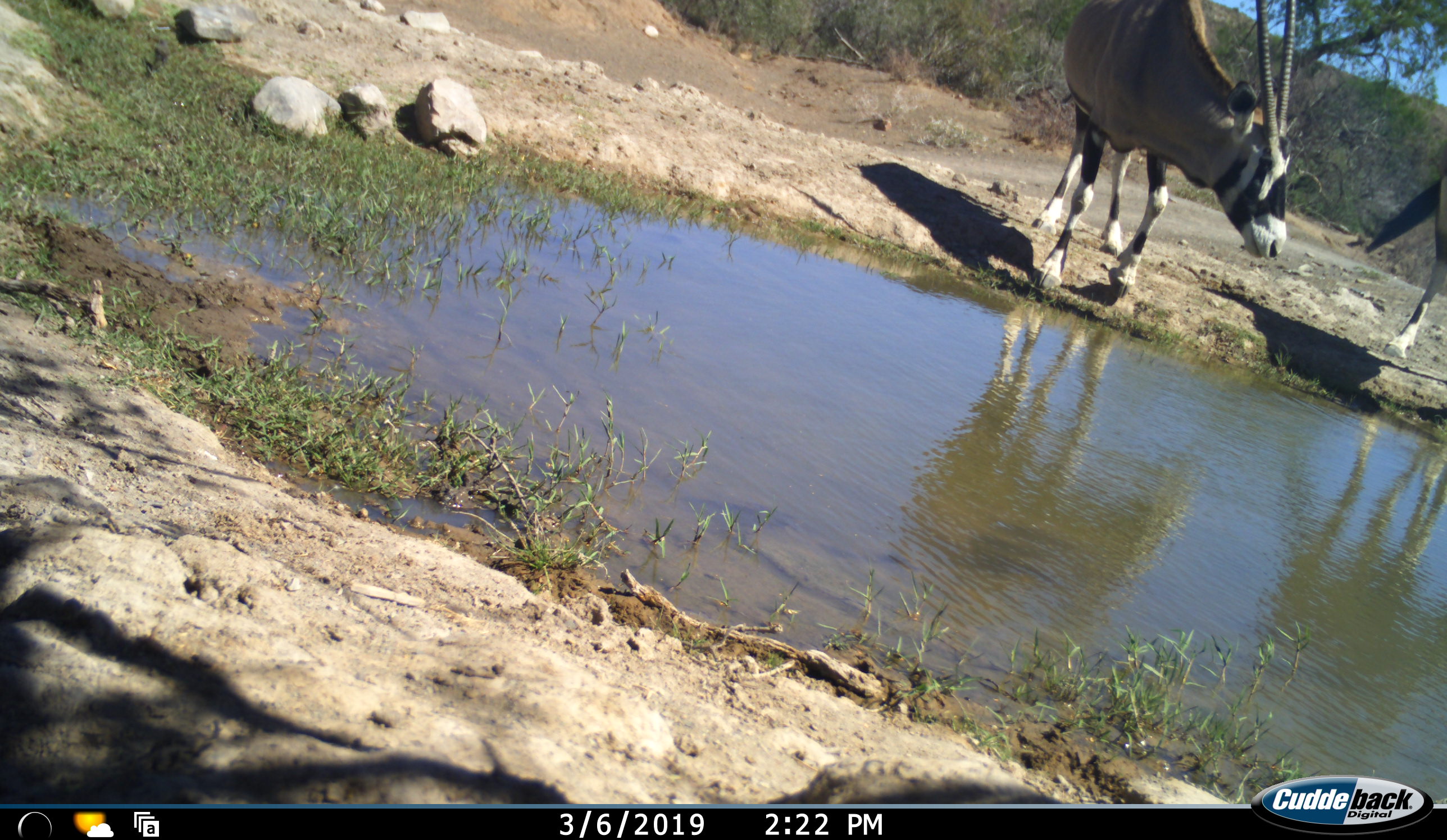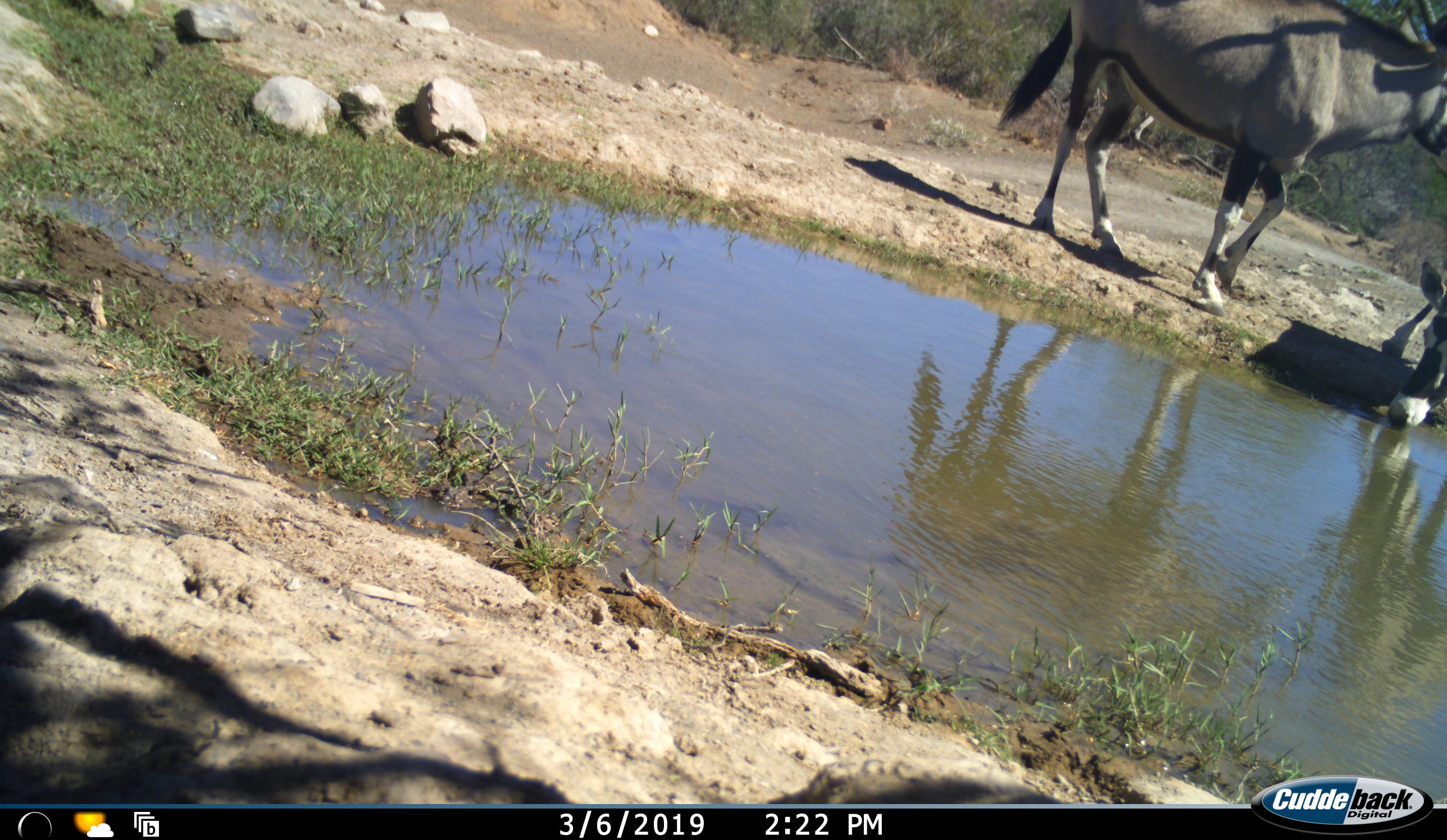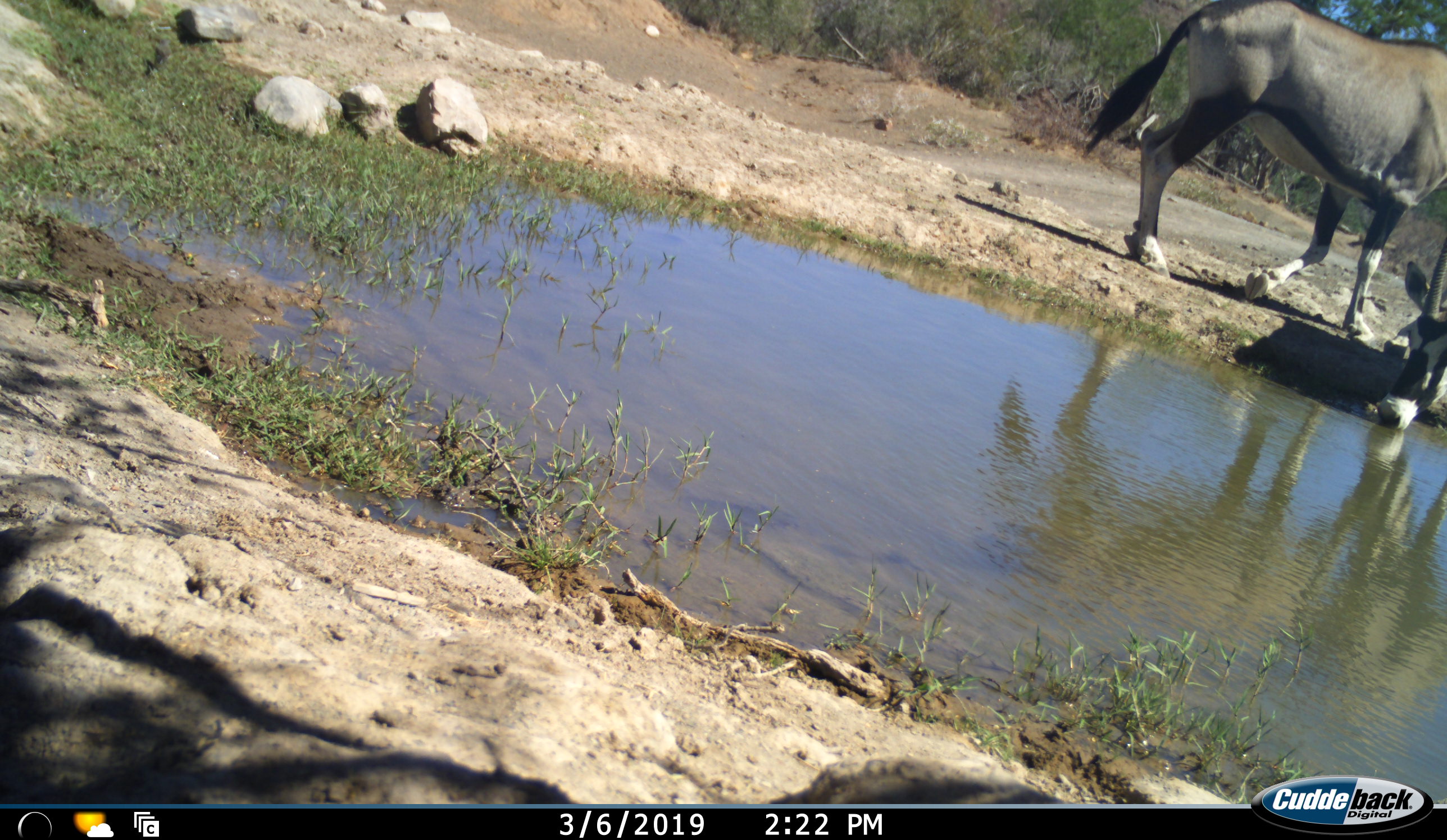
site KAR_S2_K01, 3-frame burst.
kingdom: Animalia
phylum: Chordata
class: Mammalia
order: Artiodactyla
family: Bovidae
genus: Oryx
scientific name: Oryx gazella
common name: gemsbok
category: oryx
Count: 2.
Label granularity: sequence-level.